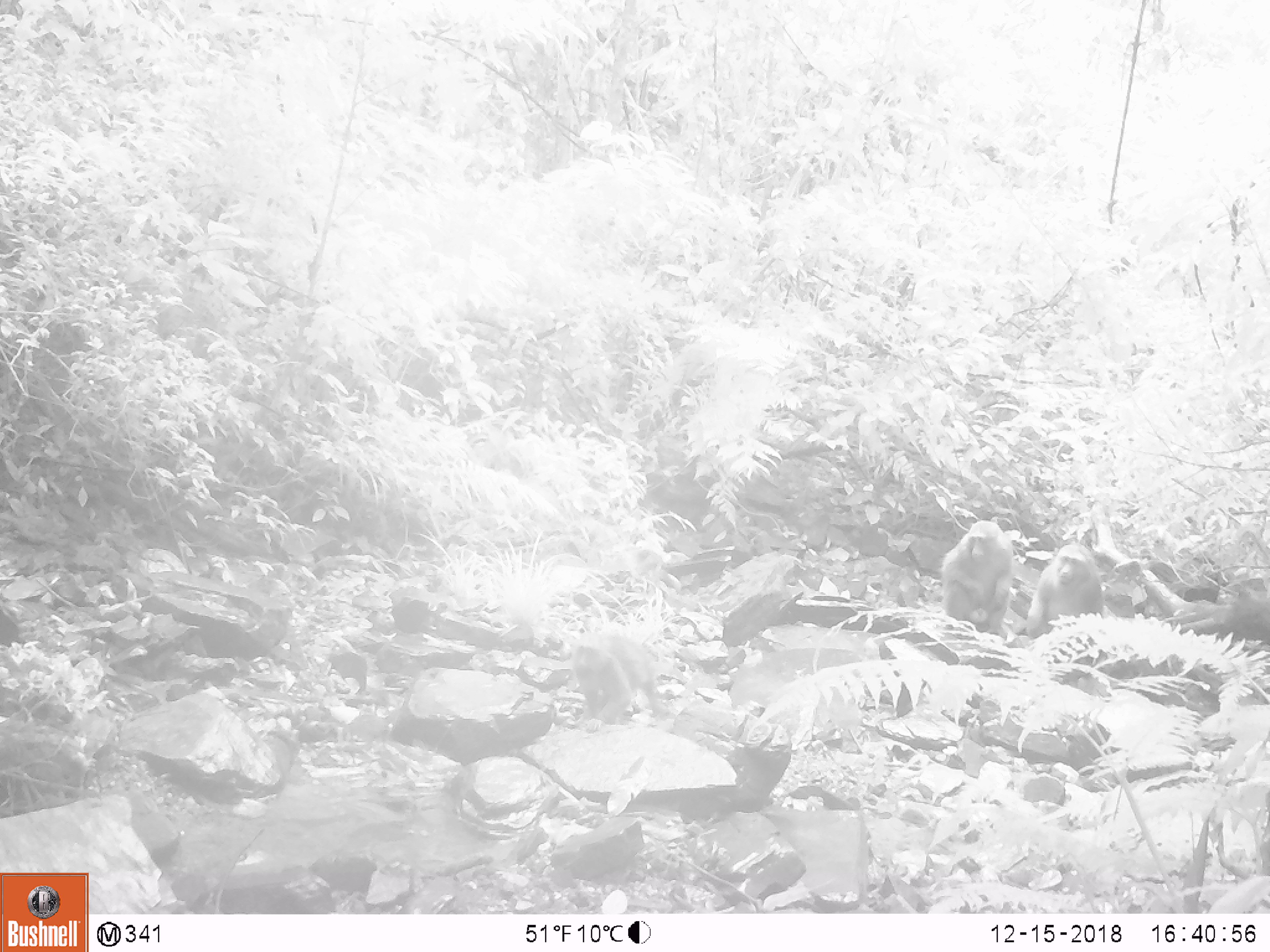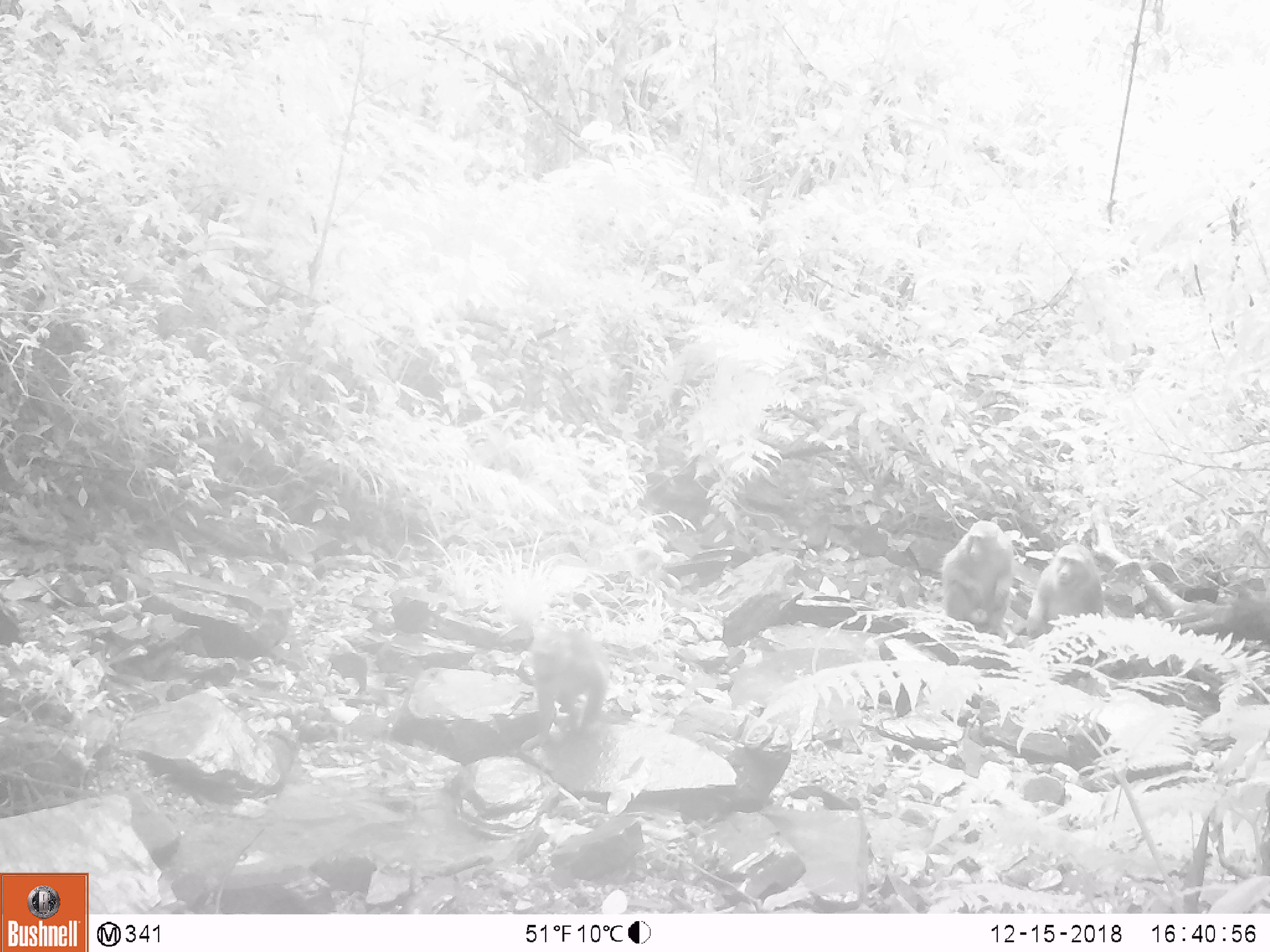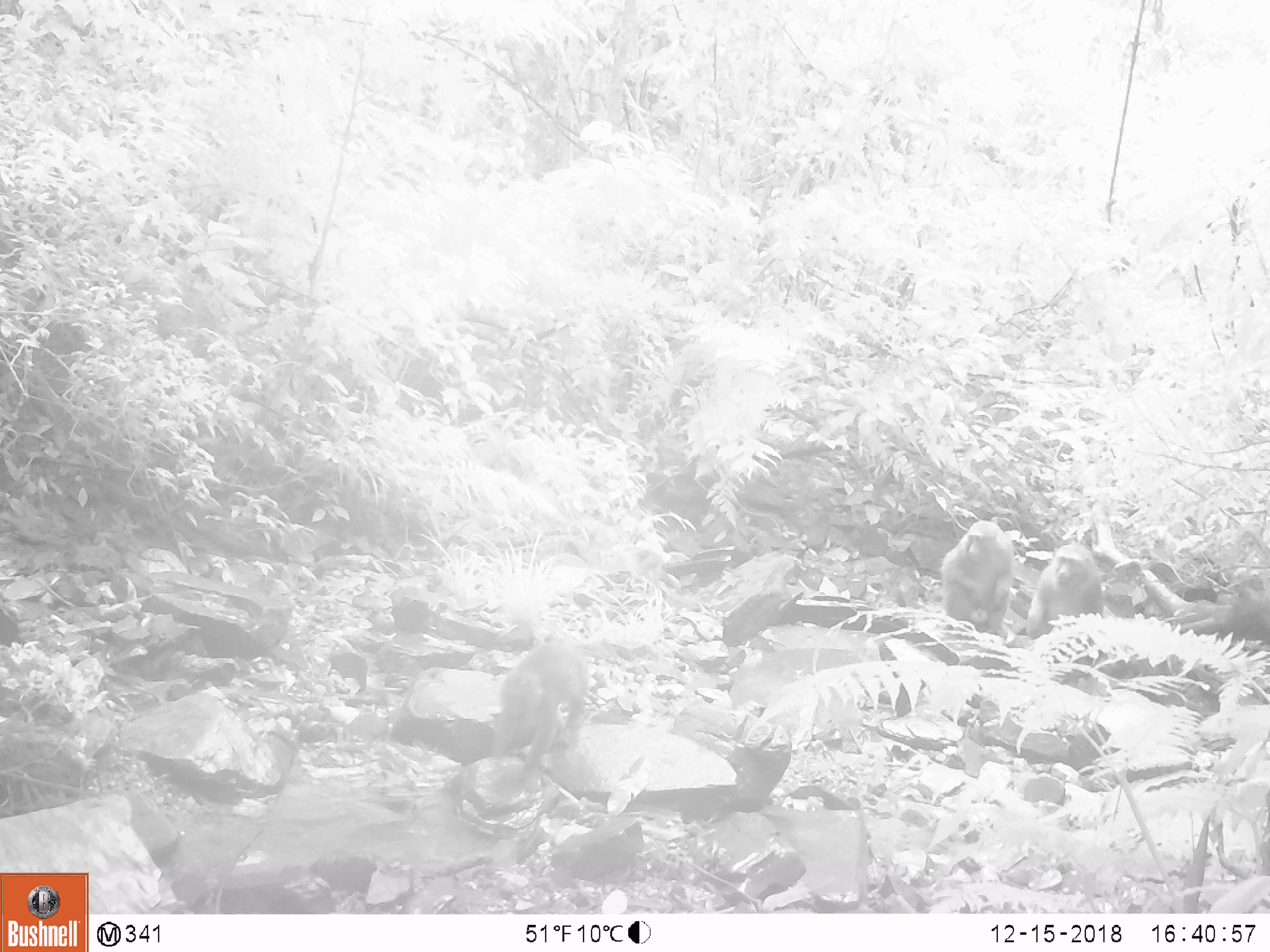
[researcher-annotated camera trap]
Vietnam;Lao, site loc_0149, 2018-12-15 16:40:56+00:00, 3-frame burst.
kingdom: Animalia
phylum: Chordata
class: Mammalia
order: Primates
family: Cercopithecidae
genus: Macaca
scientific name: Macaca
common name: macaques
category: assam or rhesus macaque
Assam or rhesus macaque (macaques) (Macaca). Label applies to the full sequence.